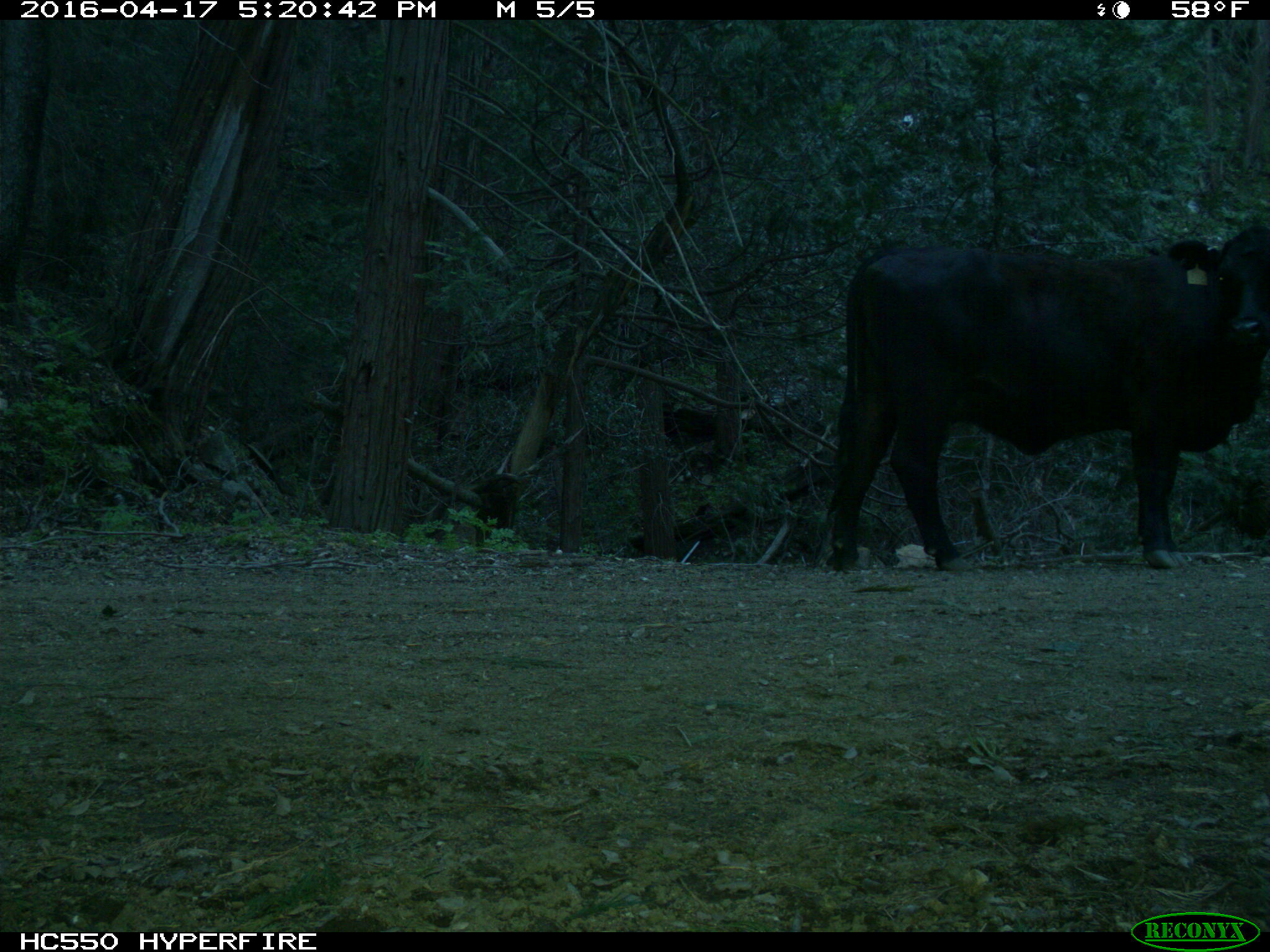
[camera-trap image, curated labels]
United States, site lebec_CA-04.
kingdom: Animalia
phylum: Chordata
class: Mammalia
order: Artiodactyla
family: Bovidae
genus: Bos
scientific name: Bos taurus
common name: domestic cow